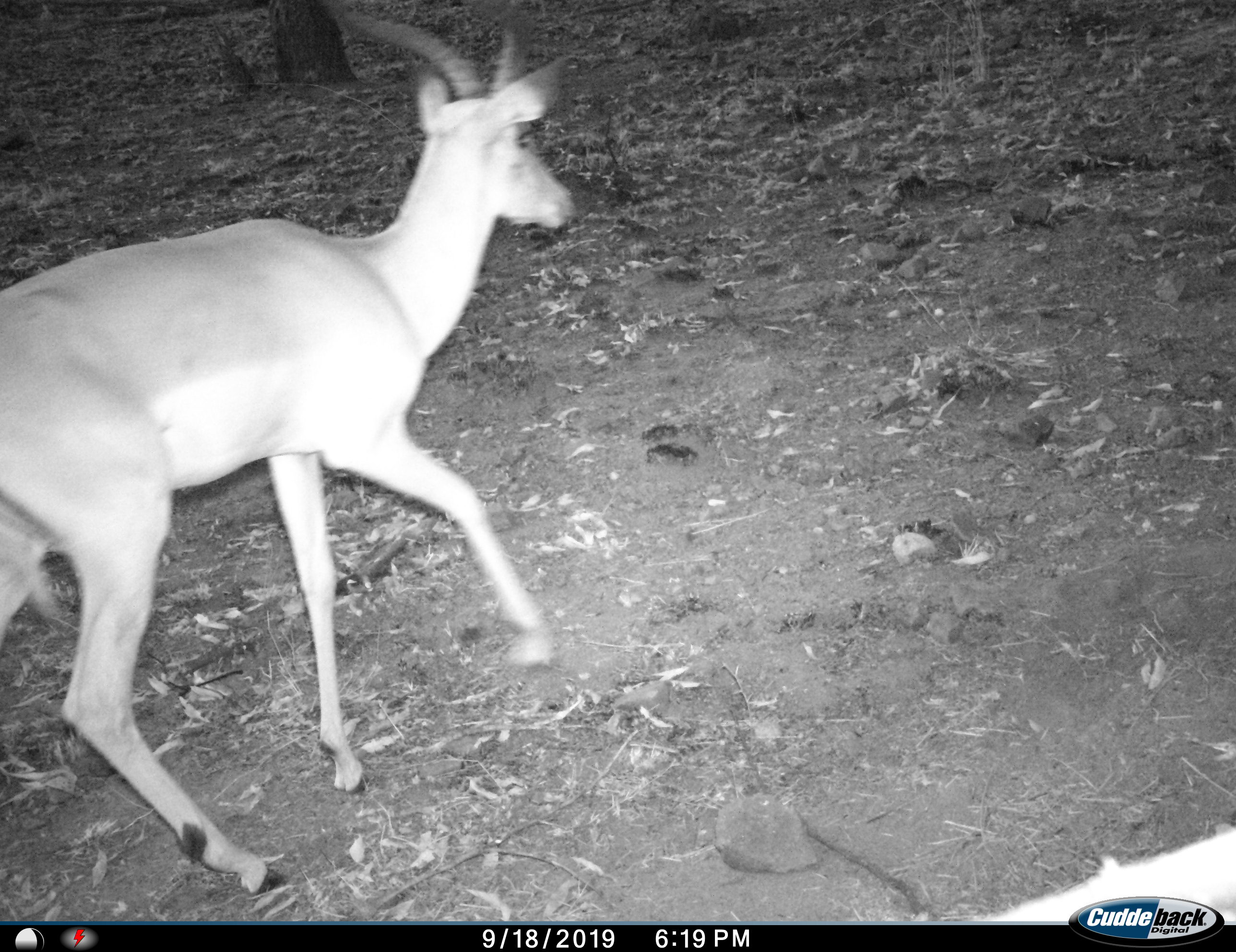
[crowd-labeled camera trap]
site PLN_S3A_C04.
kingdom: Animalia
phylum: Chordata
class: Mammalia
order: Artiodactyla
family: Bovidae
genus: Aepyceros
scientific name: Aepyceros melampus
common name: impala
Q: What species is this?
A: Impala (Aepyceros melampus).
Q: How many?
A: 1.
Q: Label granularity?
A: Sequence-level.